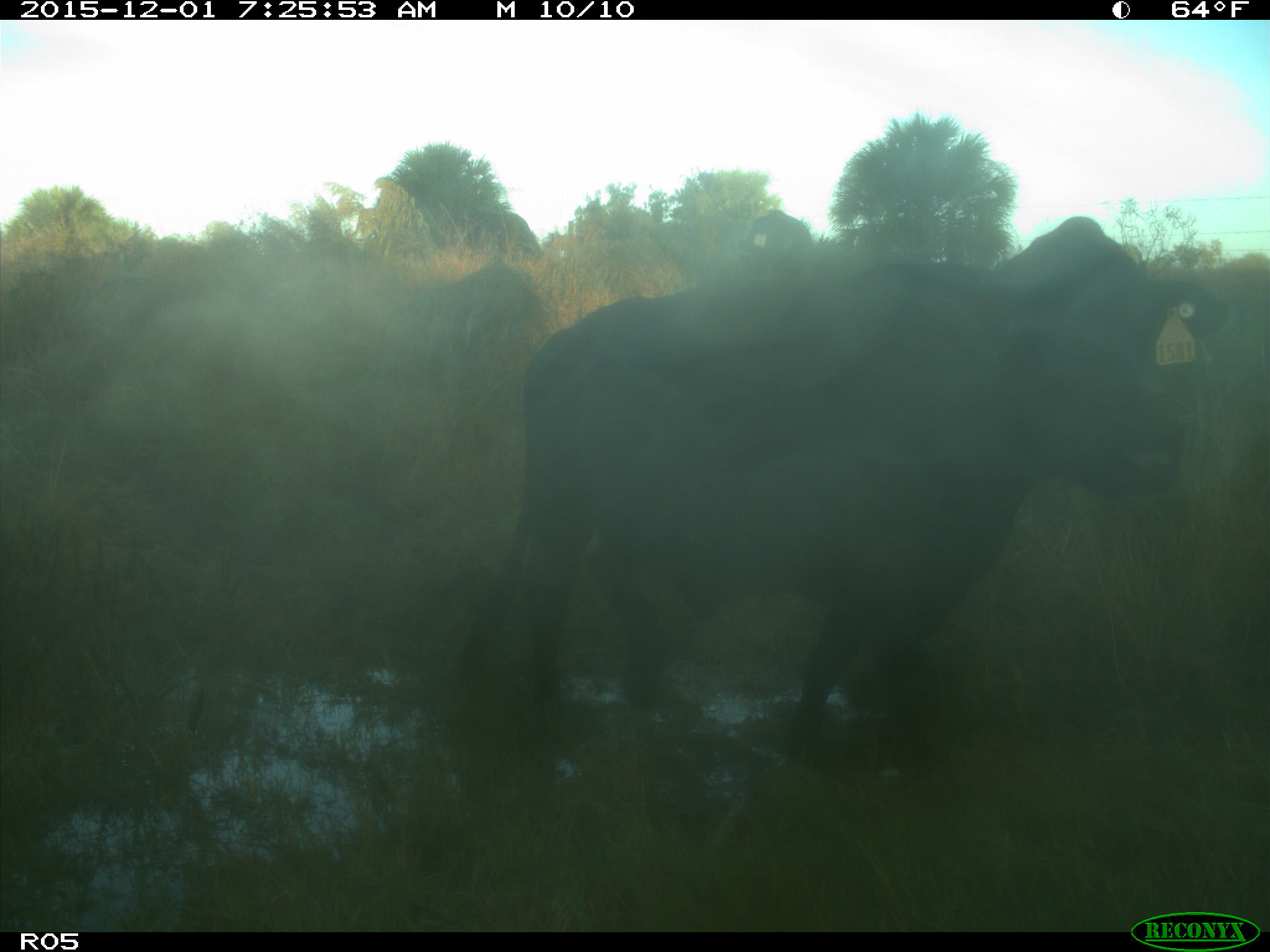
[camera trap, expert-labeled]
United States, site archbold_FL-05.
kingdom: Animalia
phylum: Chordata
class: Mammalia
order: Artiodactyla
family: Bovidae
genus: Bos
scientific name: Bos taurus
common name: domestic cow